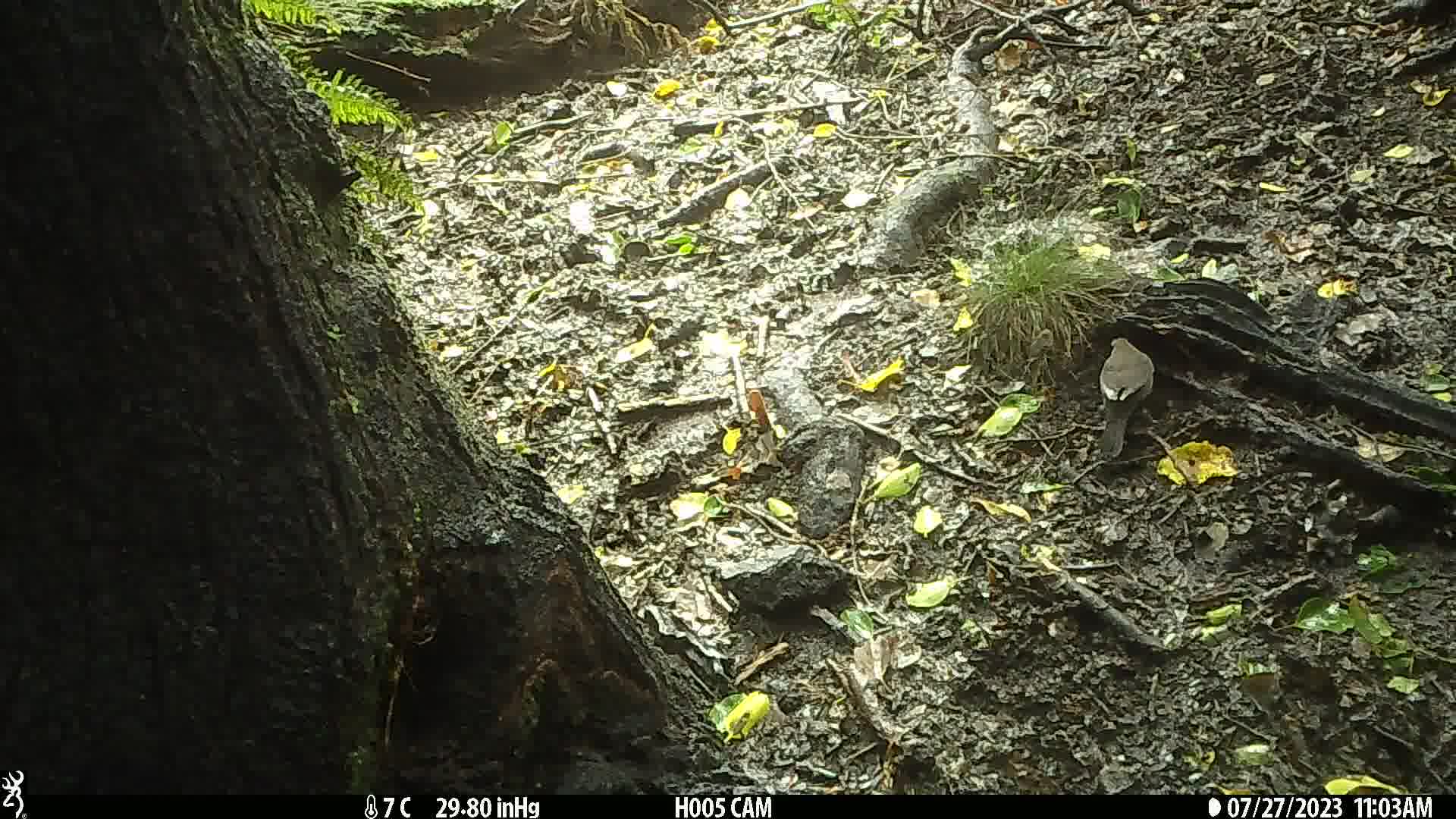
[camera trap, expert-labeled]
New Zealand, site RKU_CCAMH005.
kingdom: Animalia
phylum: Chordata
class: Aves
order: Passeriformes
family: Turdidae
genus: Turdus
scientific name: Turdus merula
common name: eurasian blackbird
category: blackbird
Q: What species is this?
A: Blackbird (eurasian blackbird) (Turdus merula).